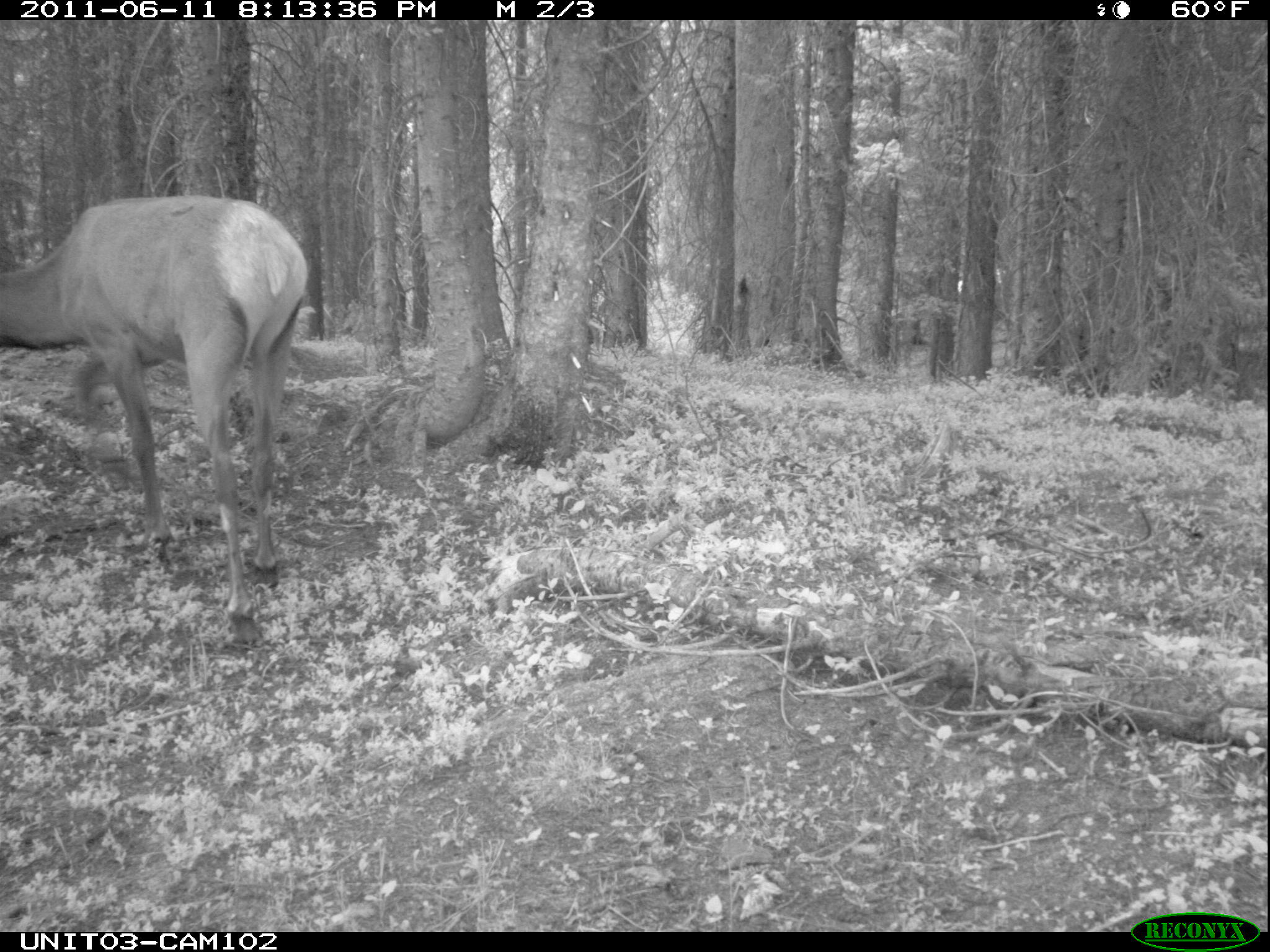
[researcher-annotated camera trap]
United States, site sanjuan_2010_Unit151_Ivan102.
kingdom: Animalia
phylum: Chordata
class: Mammalia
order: Artiodactyla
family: Cervidae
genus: Cervus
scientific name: Cervus elaphus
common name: red deer